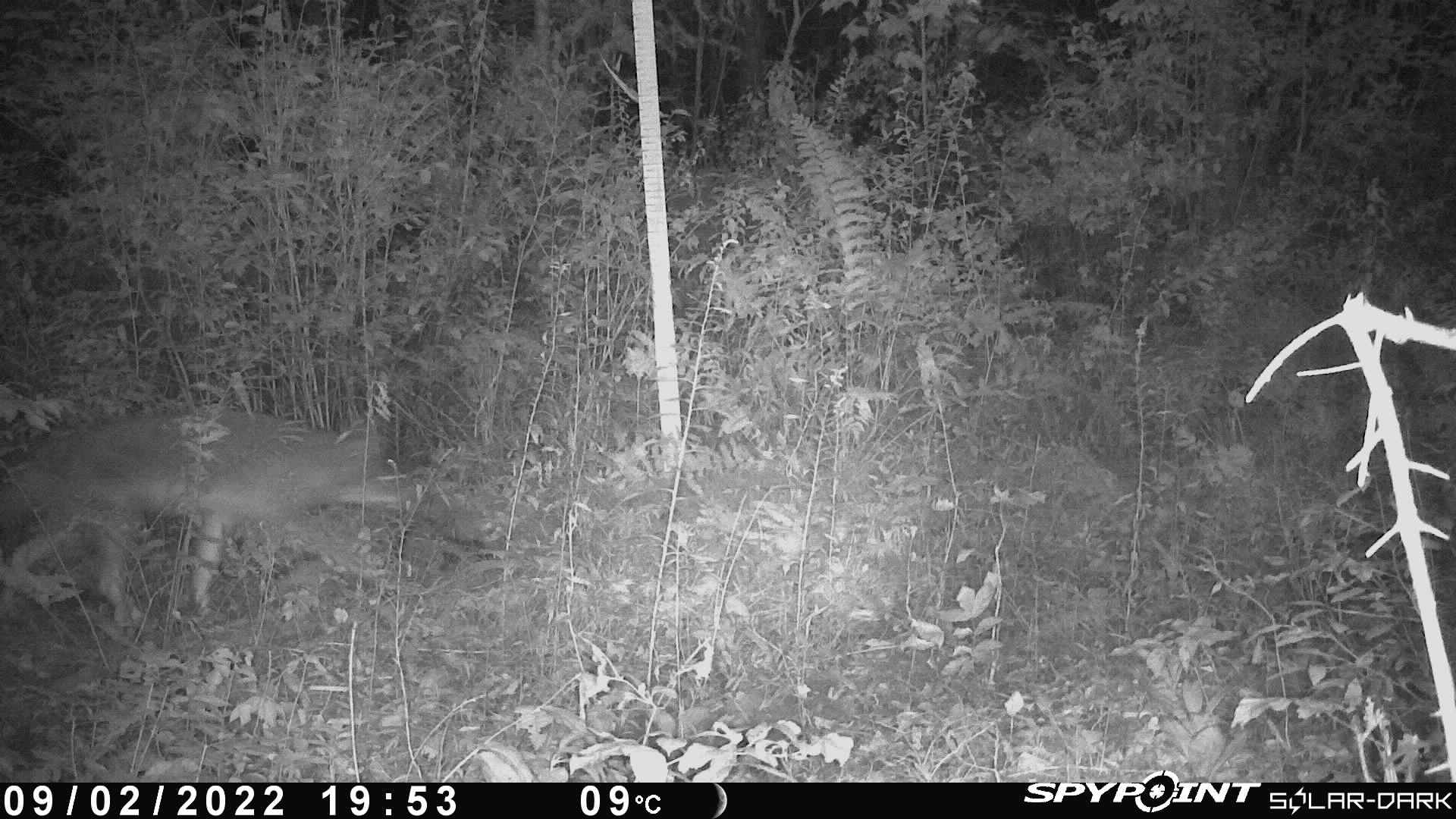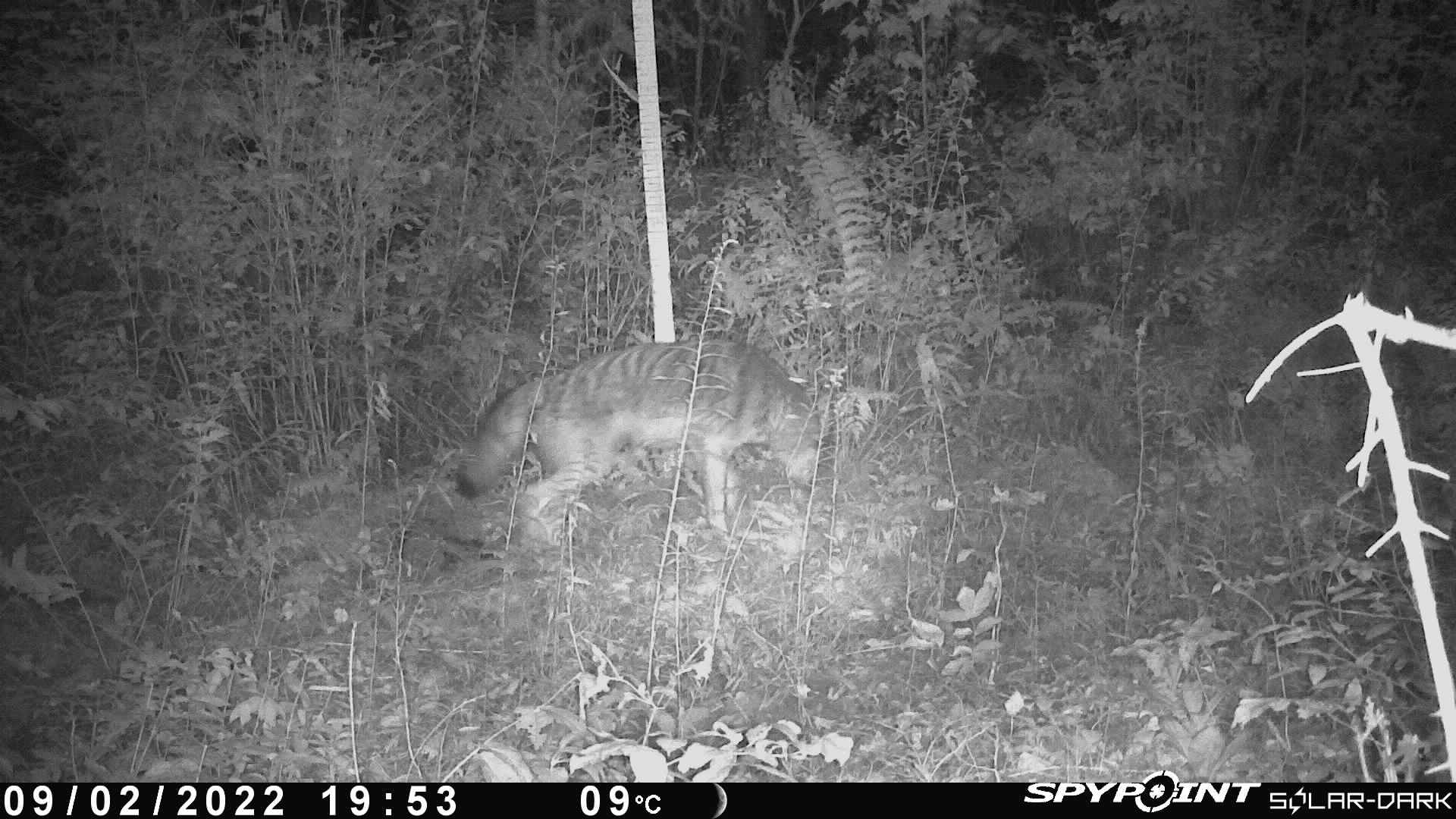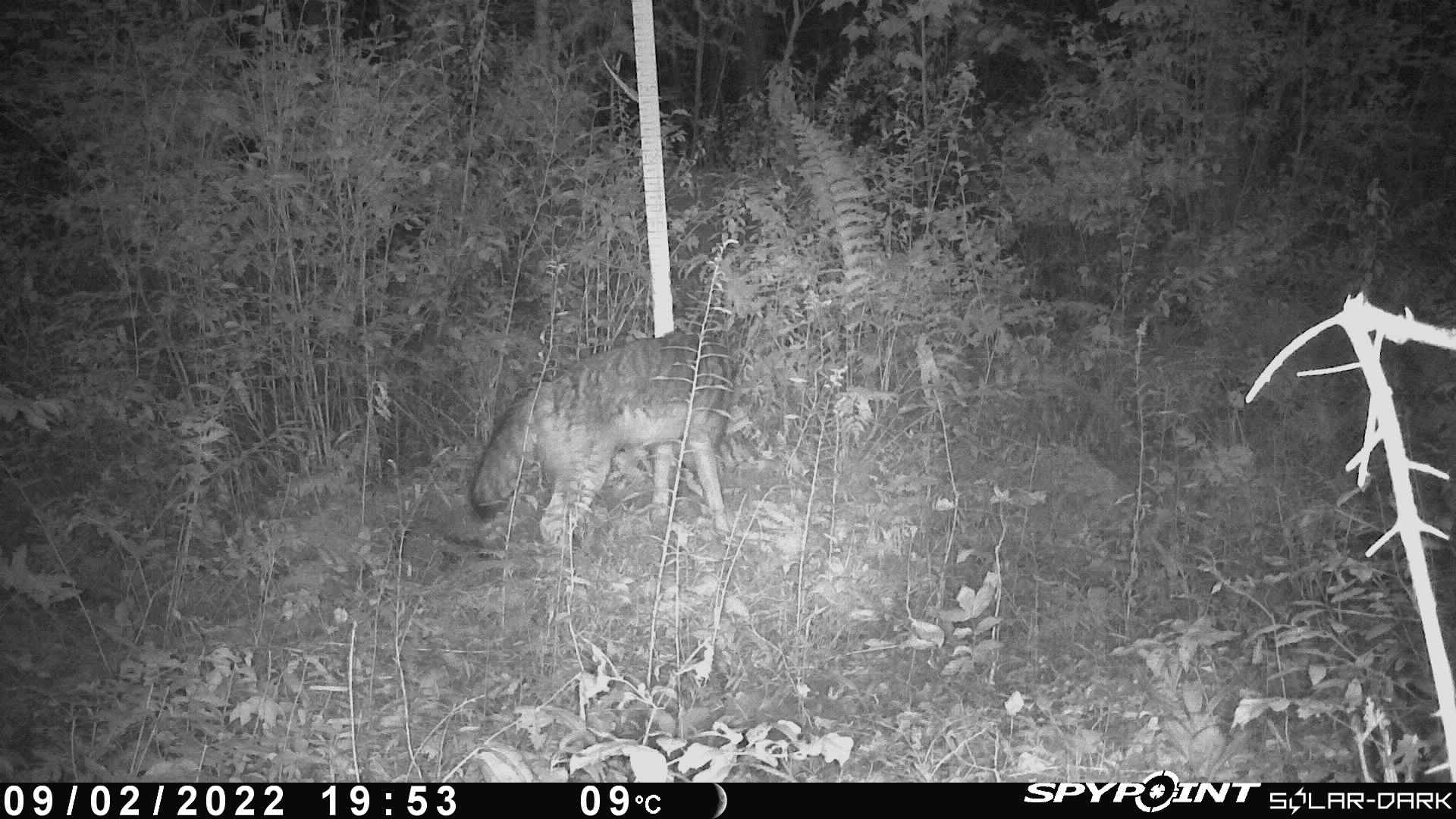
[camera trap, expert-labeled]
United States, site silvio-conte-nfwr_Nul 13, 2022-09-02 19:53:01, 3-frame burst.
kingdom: Animalia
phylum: Chordata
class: Mammalia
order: Carnivora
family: Canidae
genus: Canis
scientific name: Canis latrans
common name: coyote